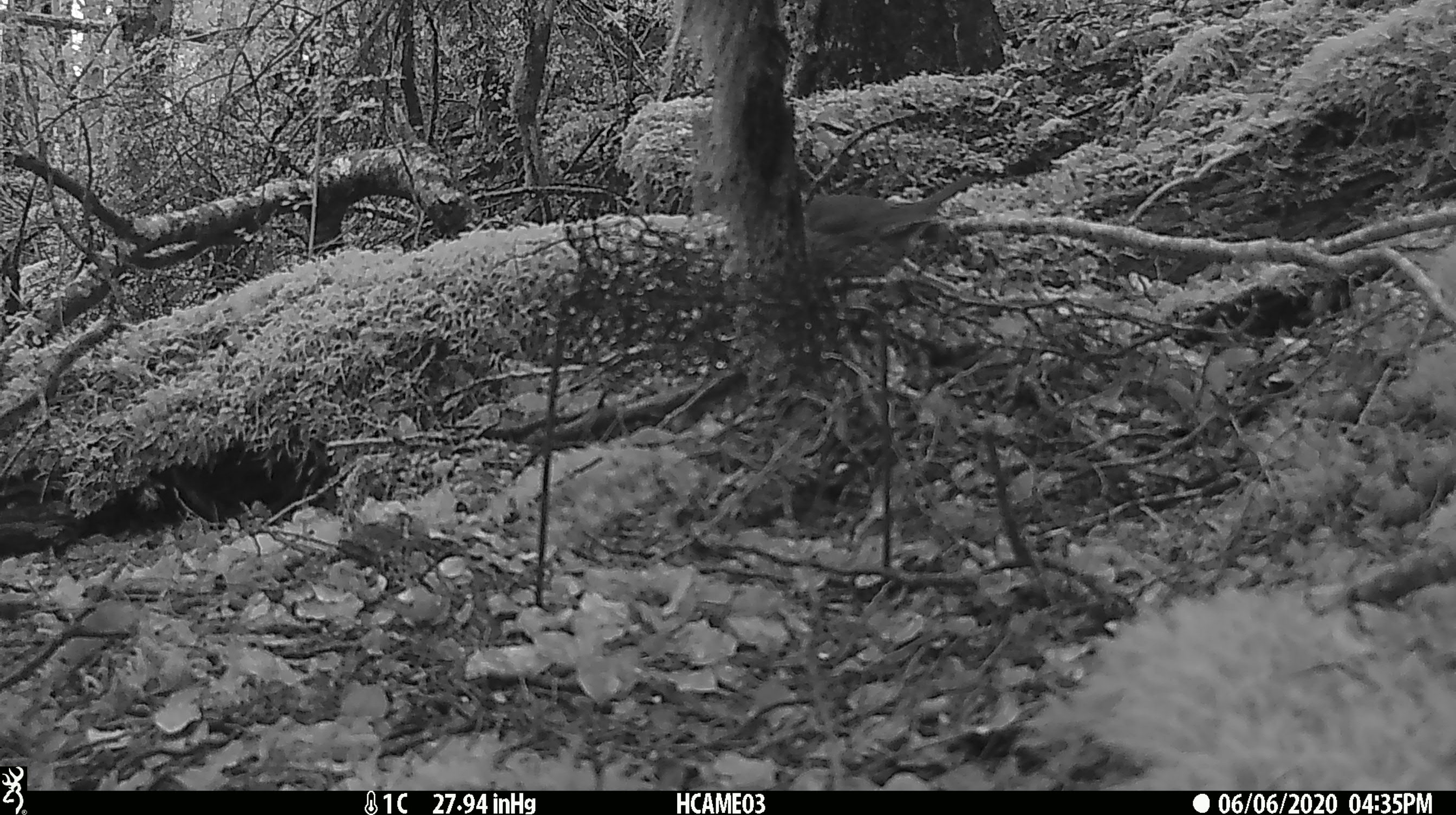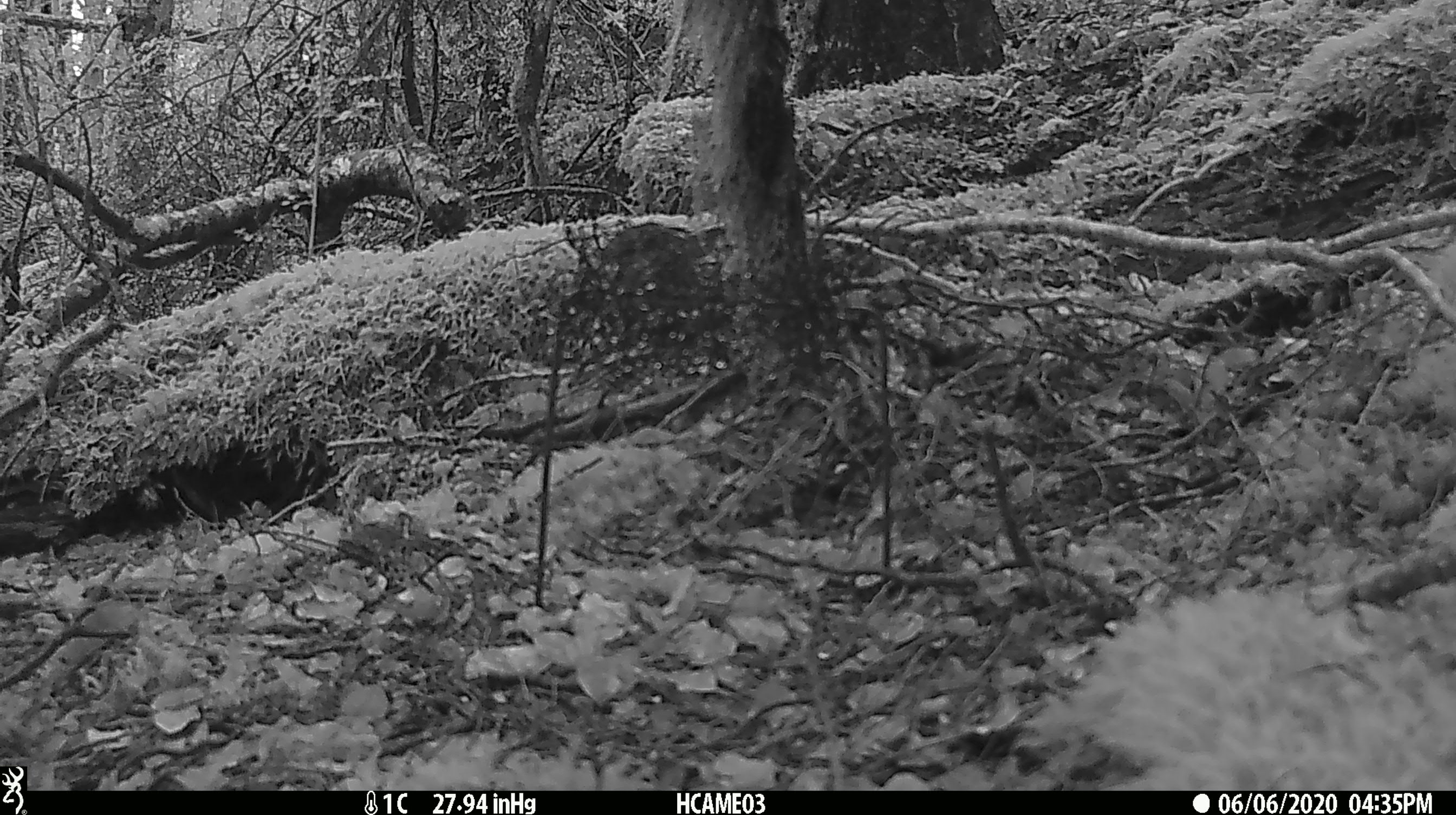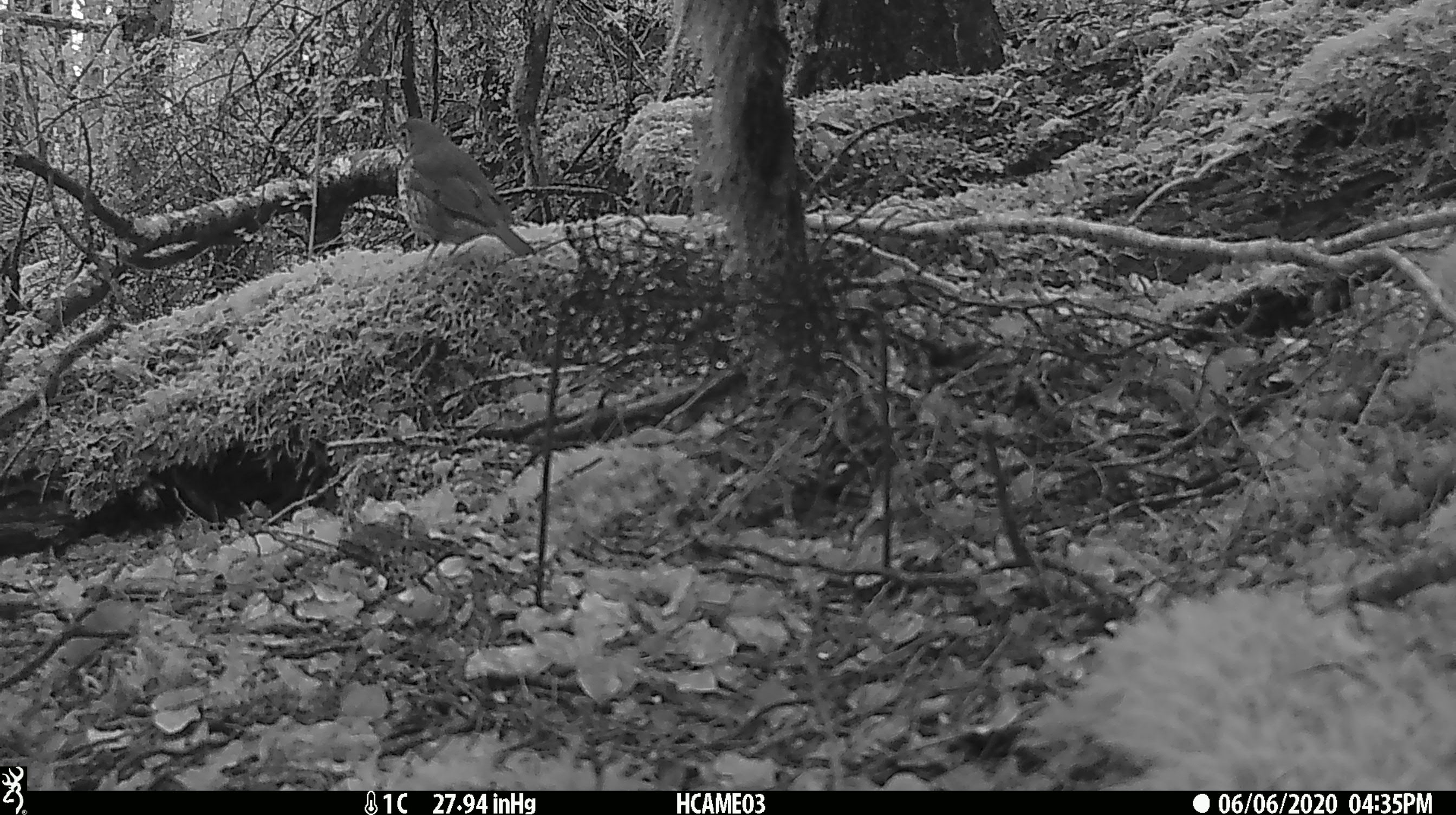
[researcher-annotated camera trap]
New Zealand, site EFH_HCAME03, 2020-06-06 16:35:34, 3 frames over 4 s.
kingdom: Animalia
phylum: Chordata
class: Aves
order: Passeriformes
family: Turdidae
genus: Turdus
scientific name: Turdus philomelos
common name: song thrush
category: thrush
Thrush (song thrush) (Turdus philomelos).